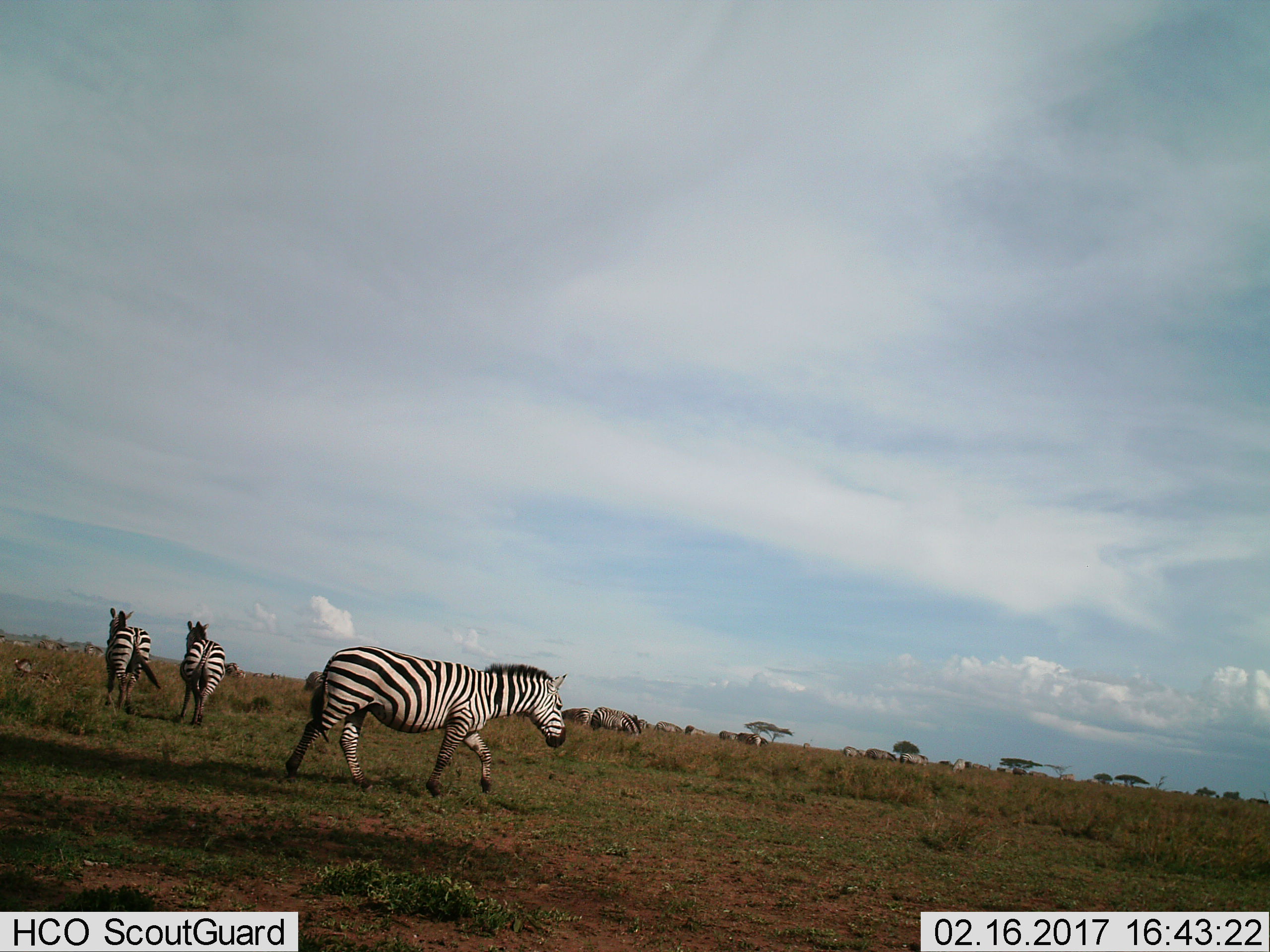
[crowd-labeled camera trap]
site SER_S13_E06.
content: unidentified animal